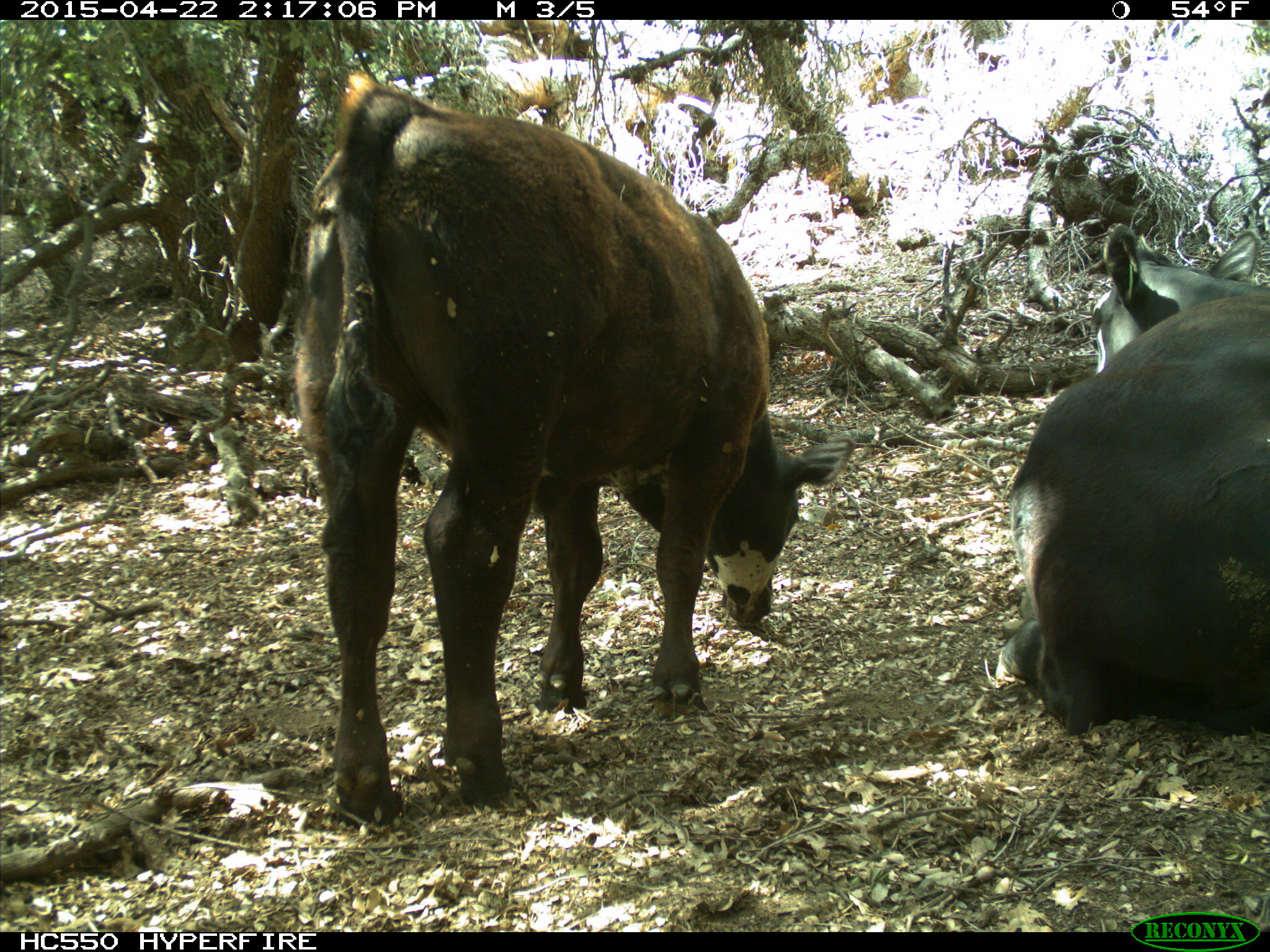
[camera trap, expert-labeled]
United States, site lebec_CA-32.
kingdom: Animalia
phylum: Chordata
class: Mammalia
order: Artiodactyla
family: Bovidae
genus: Bos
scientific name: Bos taurus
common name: domestic cow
Bos taurus (domestic cow).